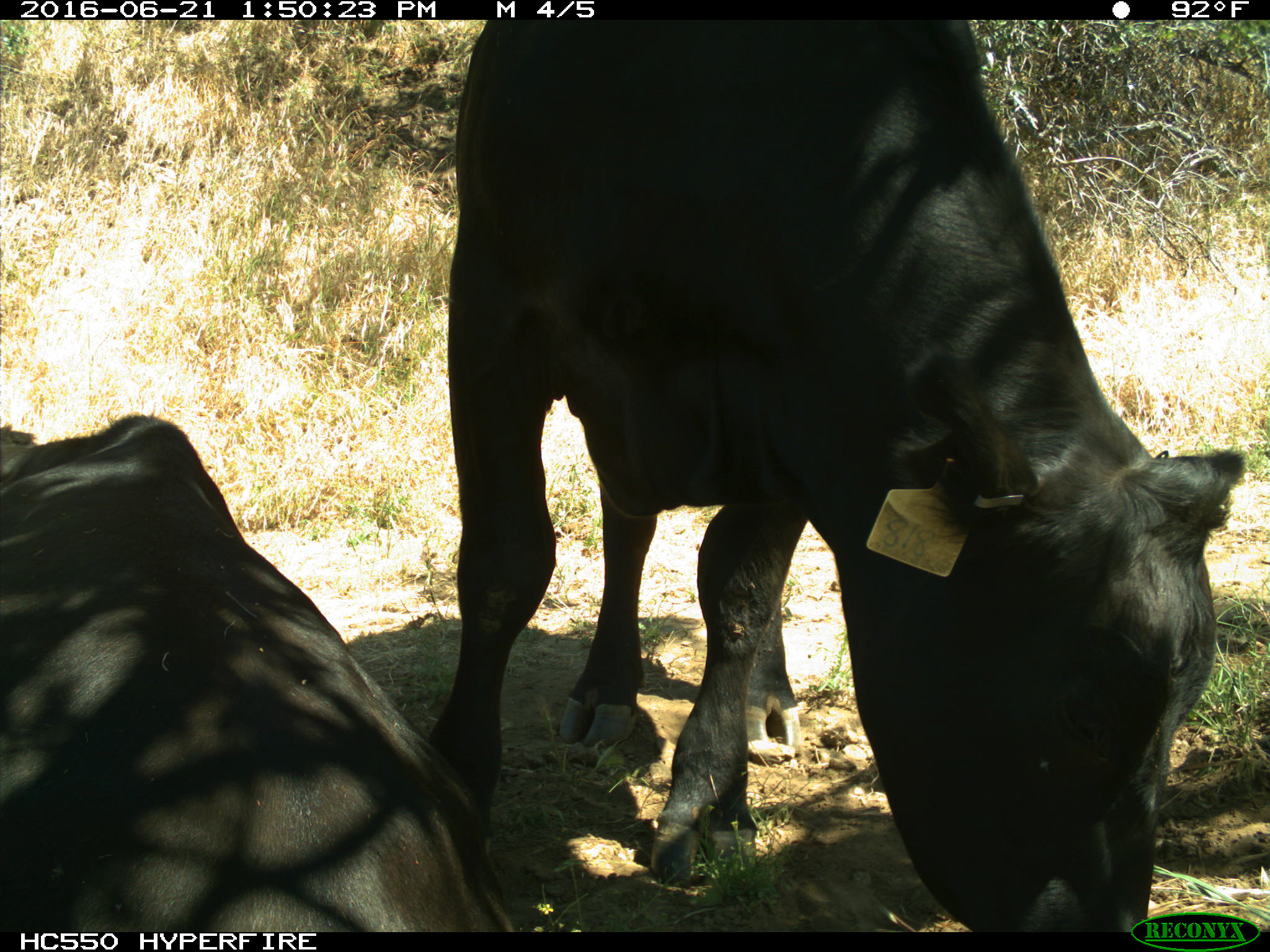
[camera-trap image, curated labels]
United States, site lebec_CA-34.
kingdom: Animalia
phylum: Chordata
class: Mammalia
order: Artiodactyla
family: Bovidae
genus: Bos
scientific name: Bos taurus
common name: domestic cow